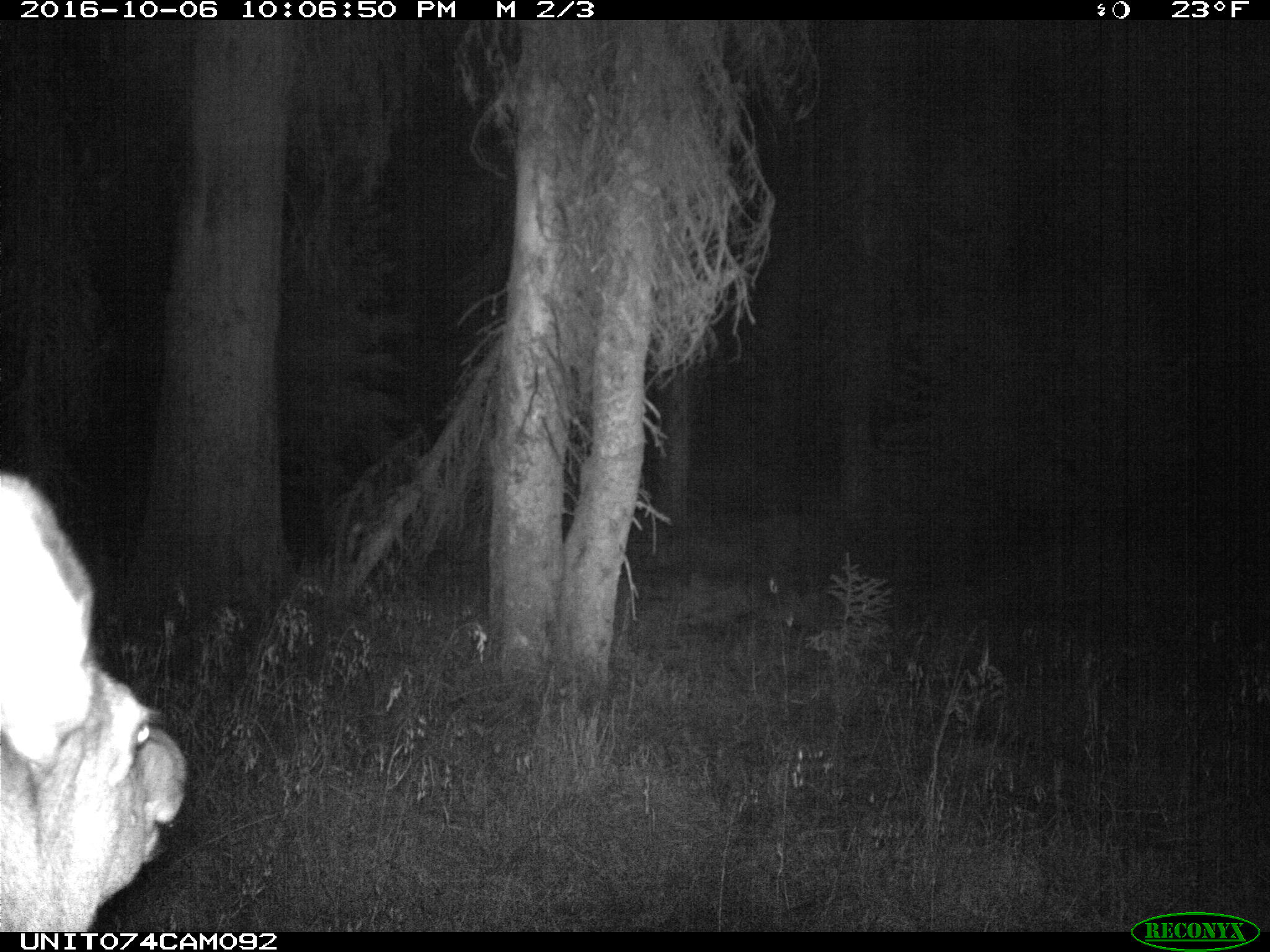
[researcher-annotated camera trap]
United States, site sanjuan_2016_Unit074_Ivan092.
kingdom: Animalia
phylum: Chordata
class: Mammalia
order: Artiodactyla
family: Cervidae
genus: Cervus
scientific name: Cervus elaphus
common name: red deer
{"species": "Cervus elaphus (red deer)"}